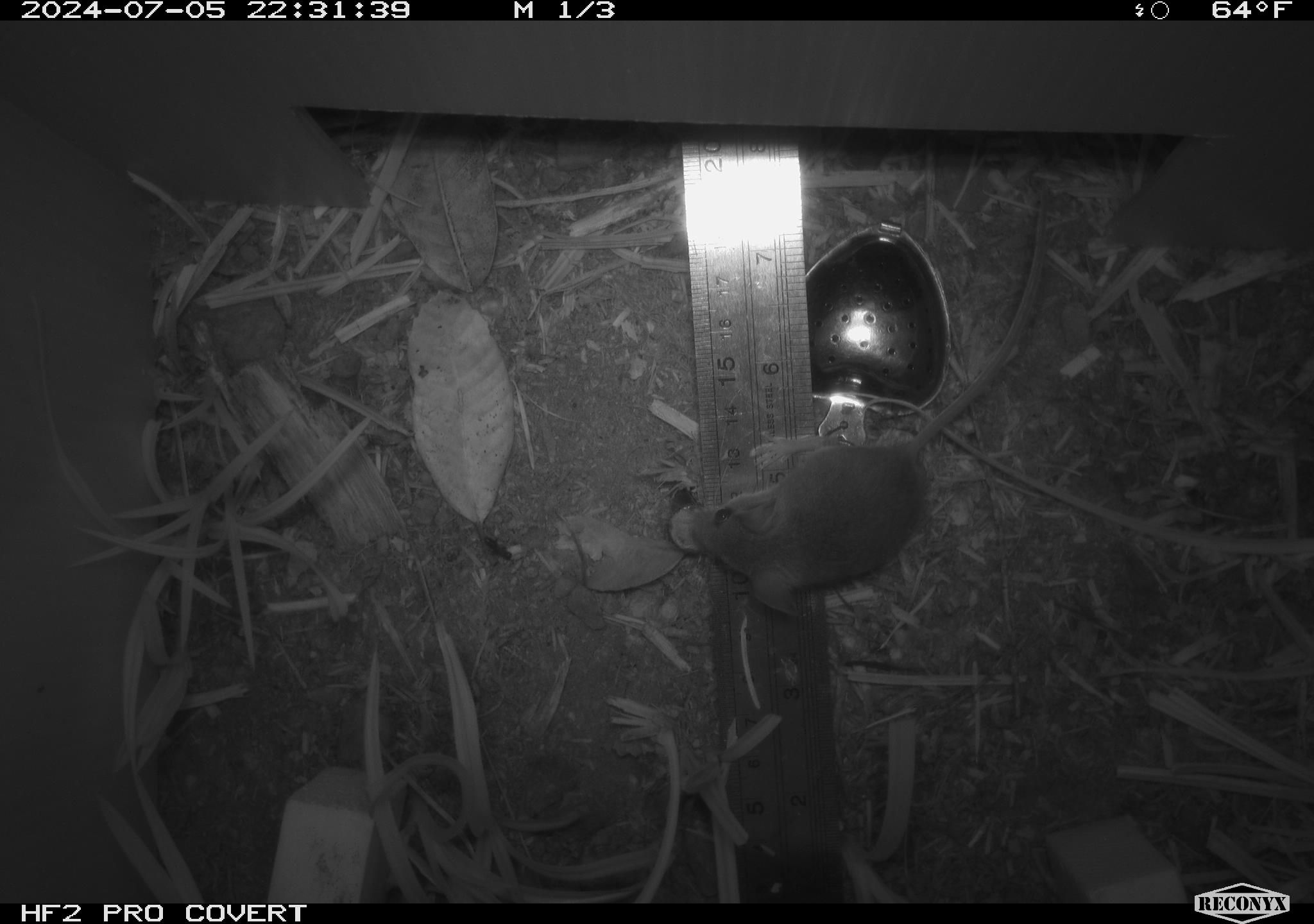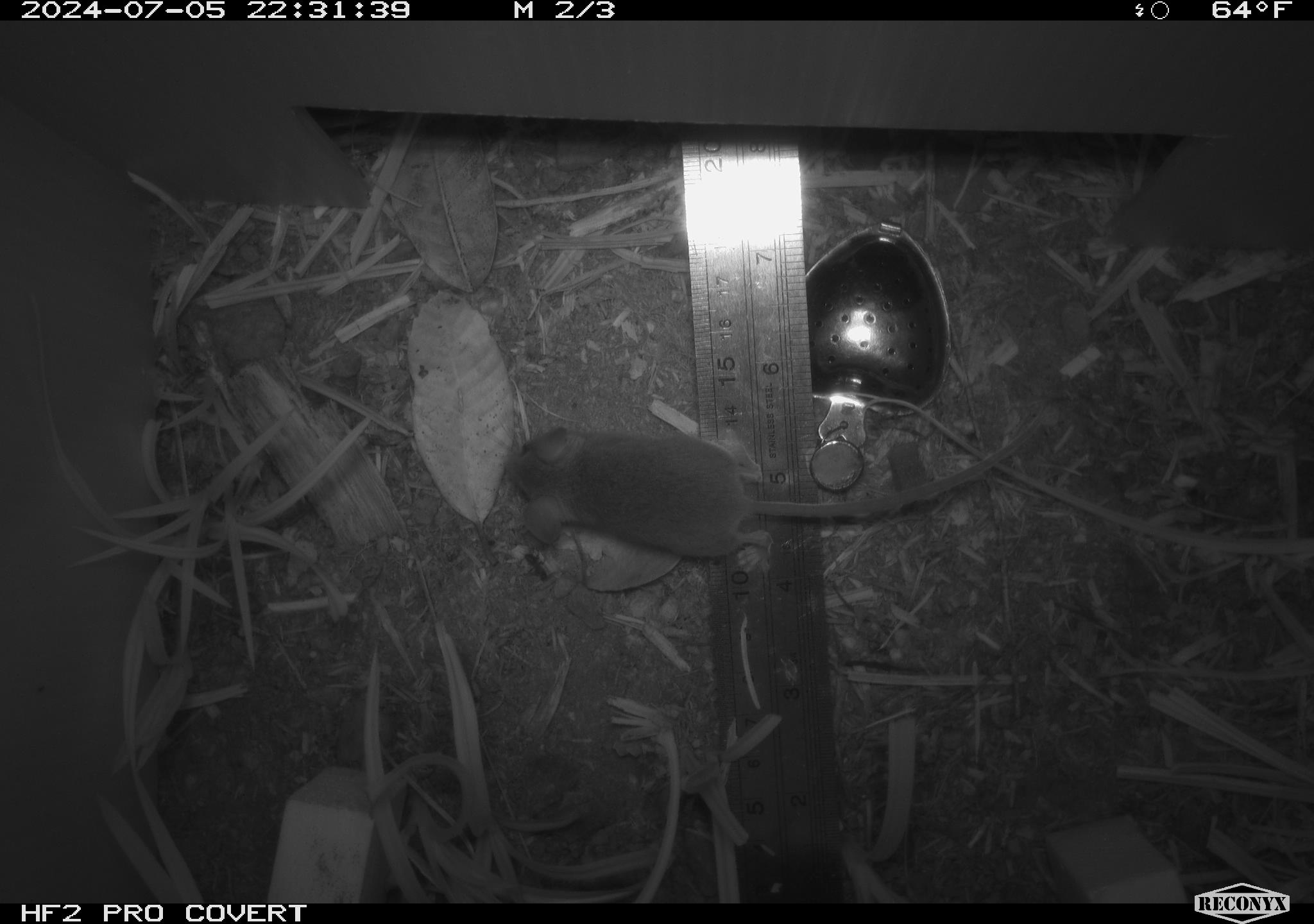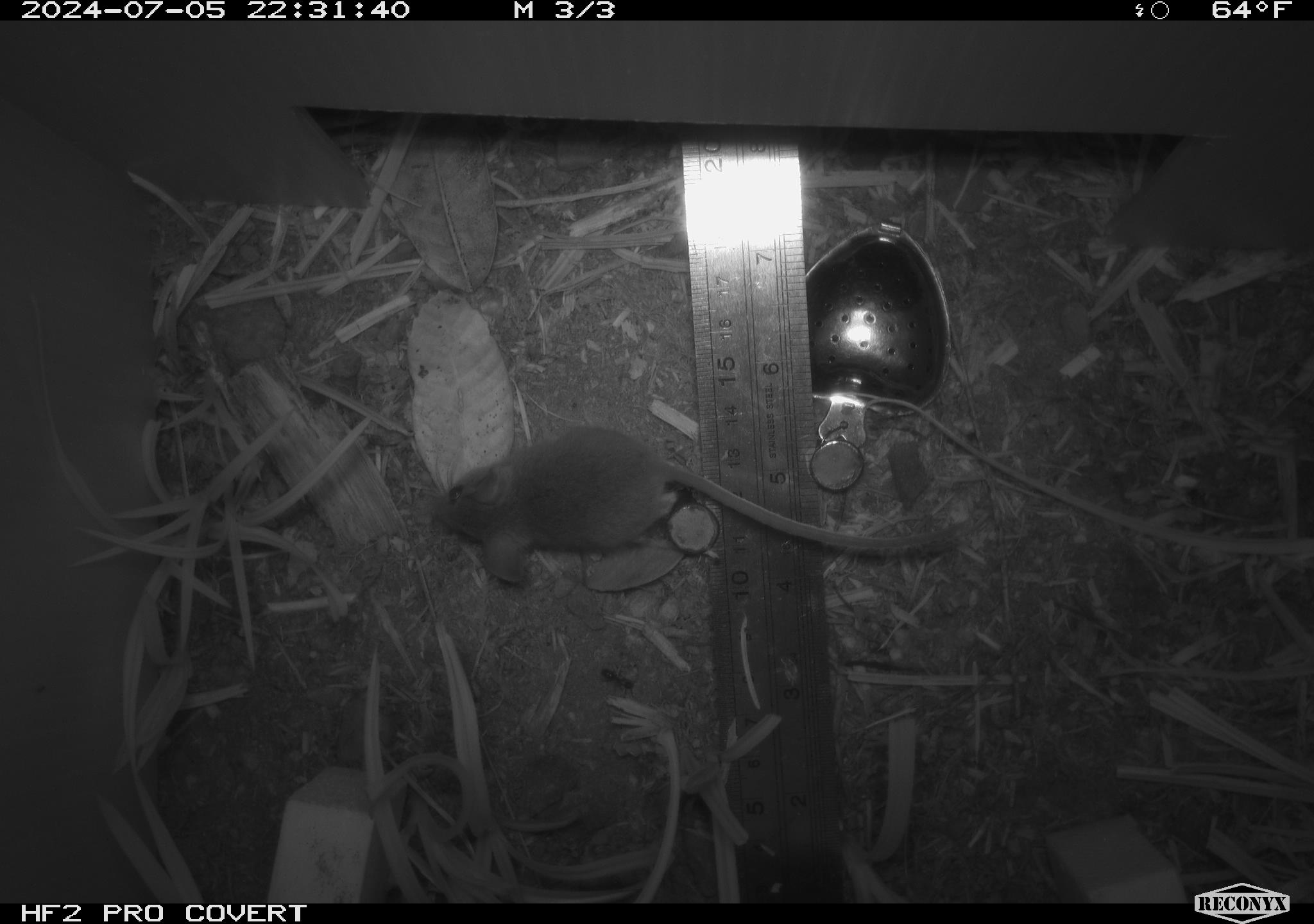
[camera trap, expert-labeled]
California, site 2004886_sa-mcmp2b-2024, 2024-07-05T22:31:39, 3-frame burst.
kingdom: Animalia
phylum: Chordata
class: Mammalia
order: Rodentia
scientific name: Rodentia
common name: mouse species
Mouse species (Rodentia).